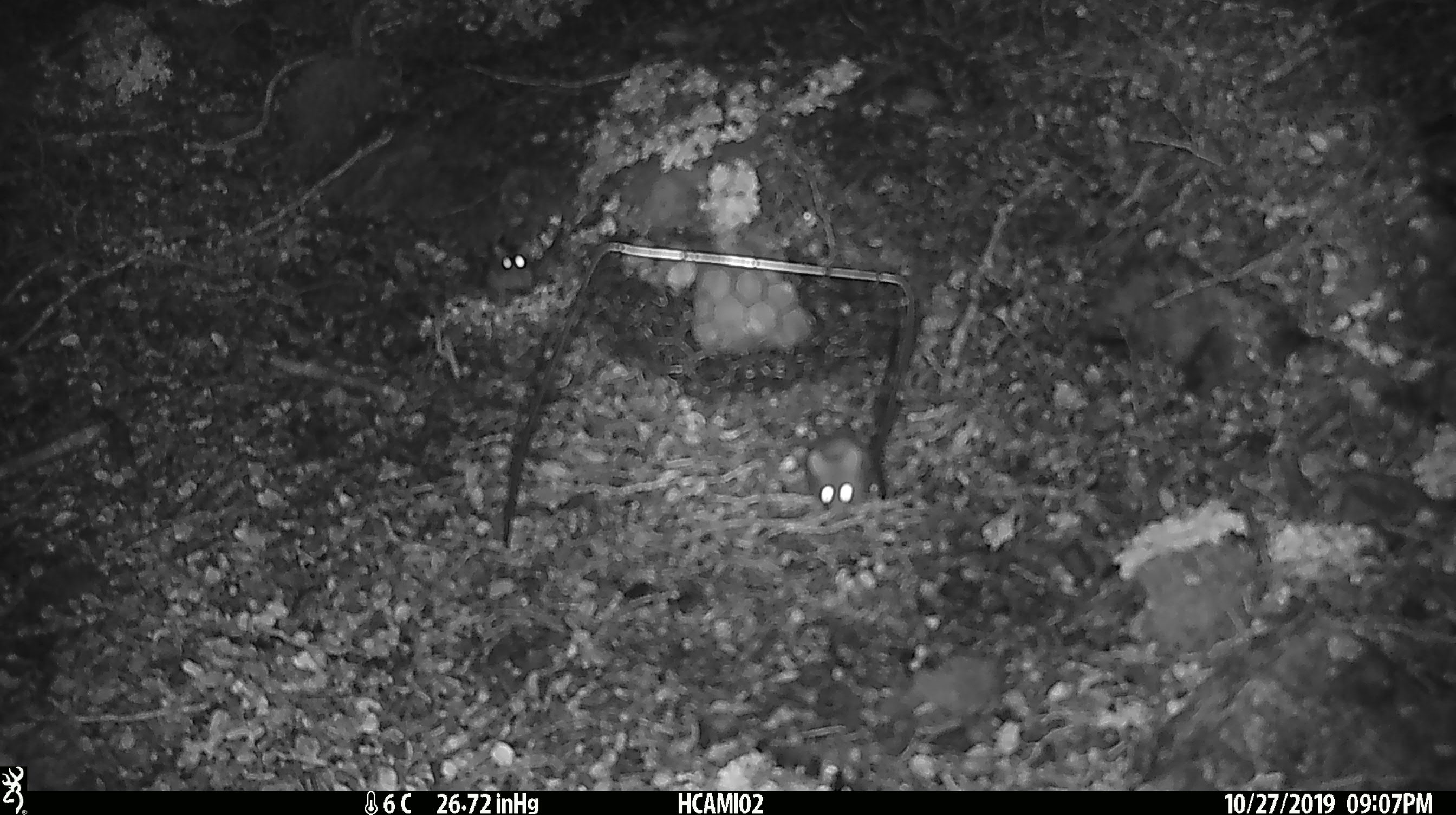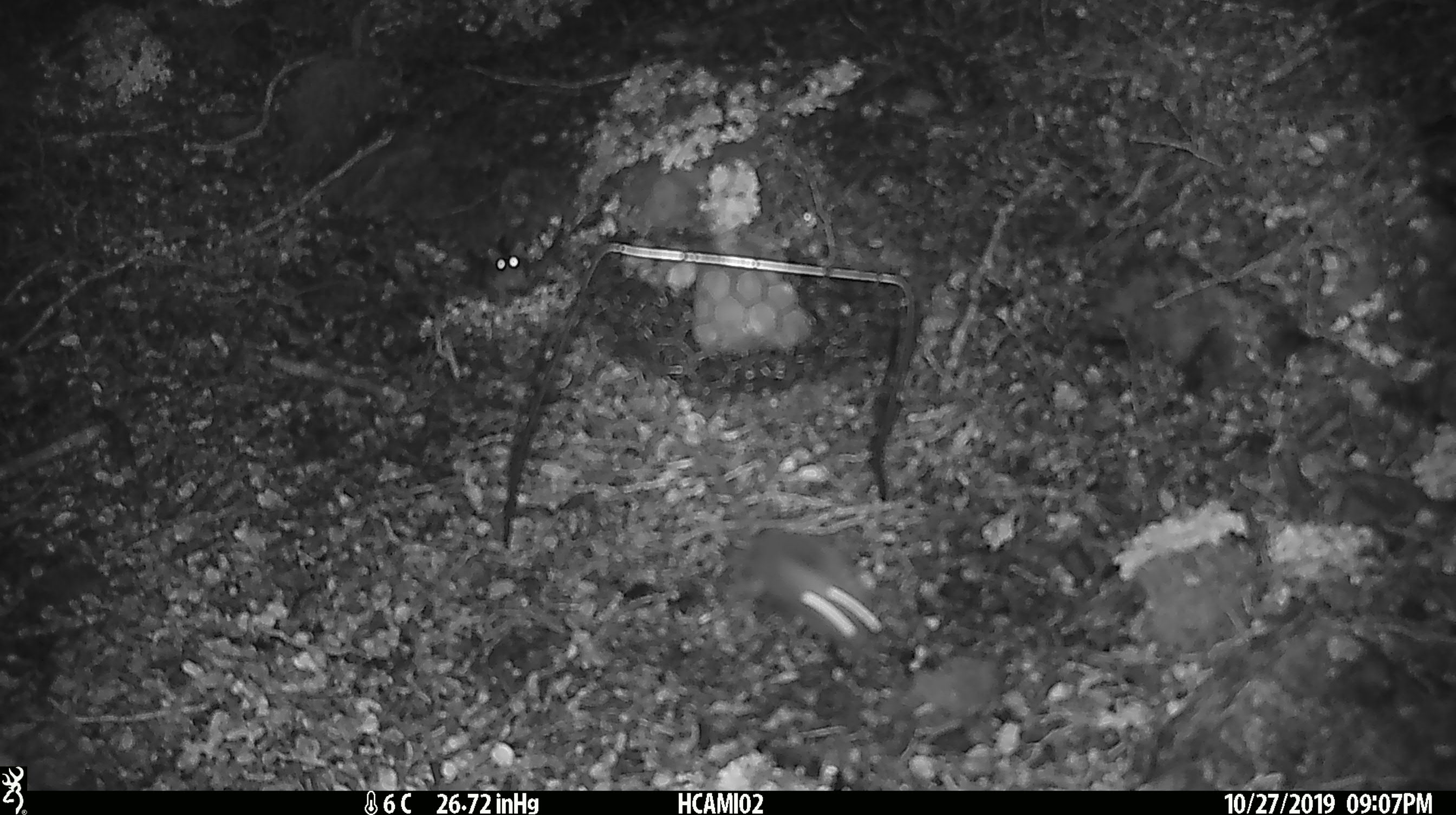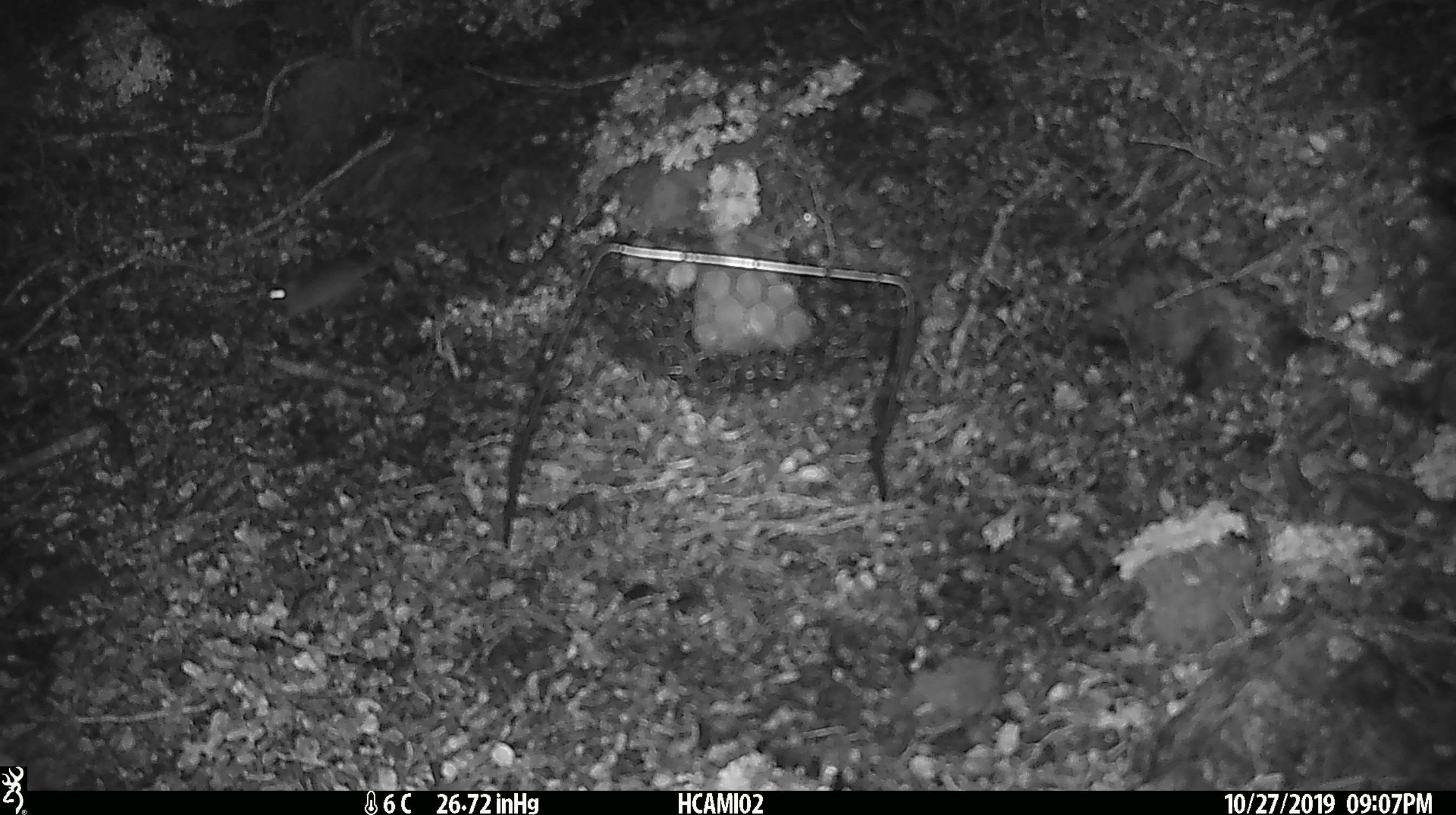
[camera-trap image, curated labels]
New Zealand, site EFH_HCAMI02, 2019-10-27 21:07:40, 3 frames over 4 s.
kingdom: Animalia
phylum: Chordata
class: Mammalia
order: Rodentia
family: Muridae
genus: Mus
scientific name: Mus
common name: mouse